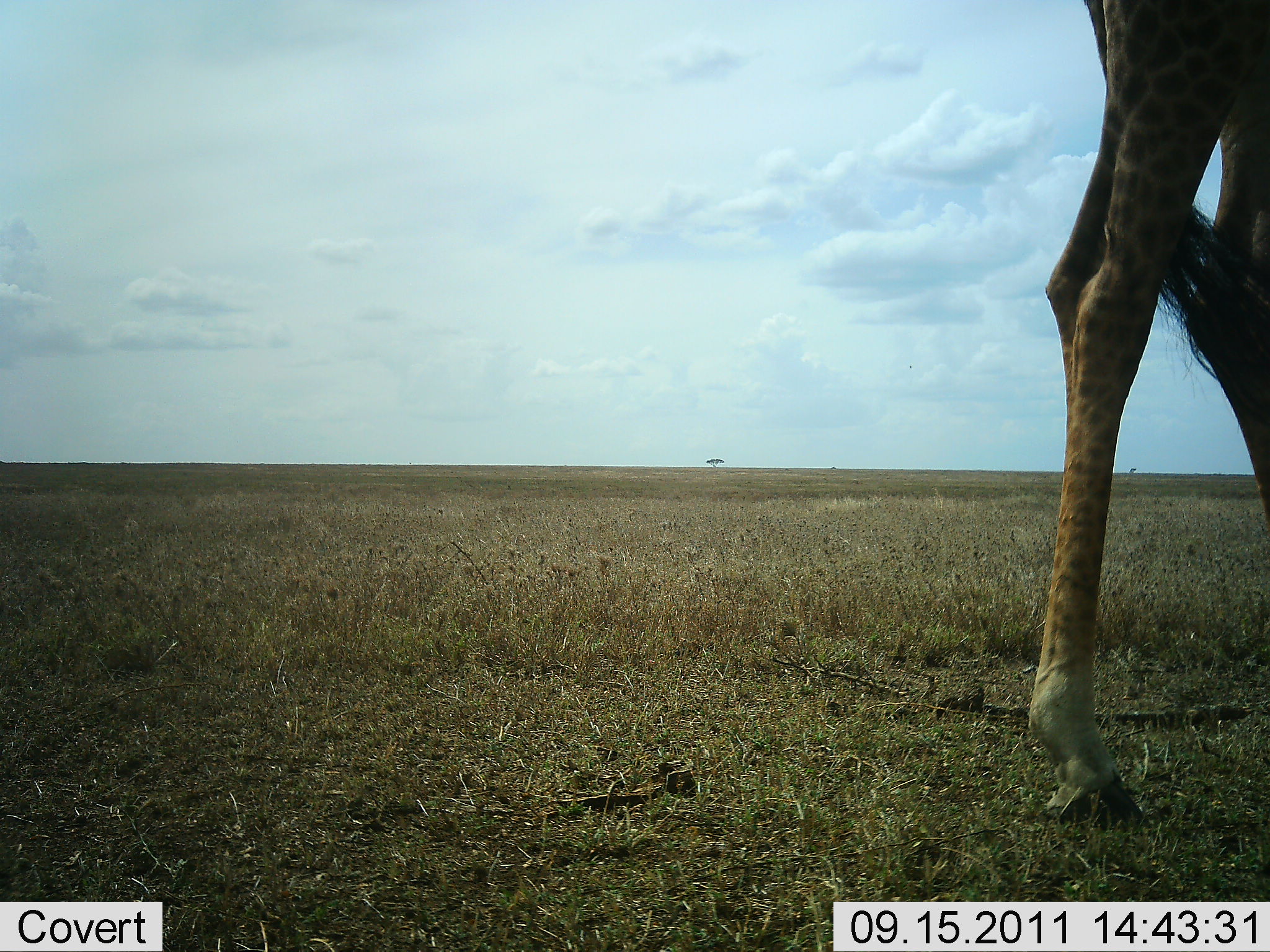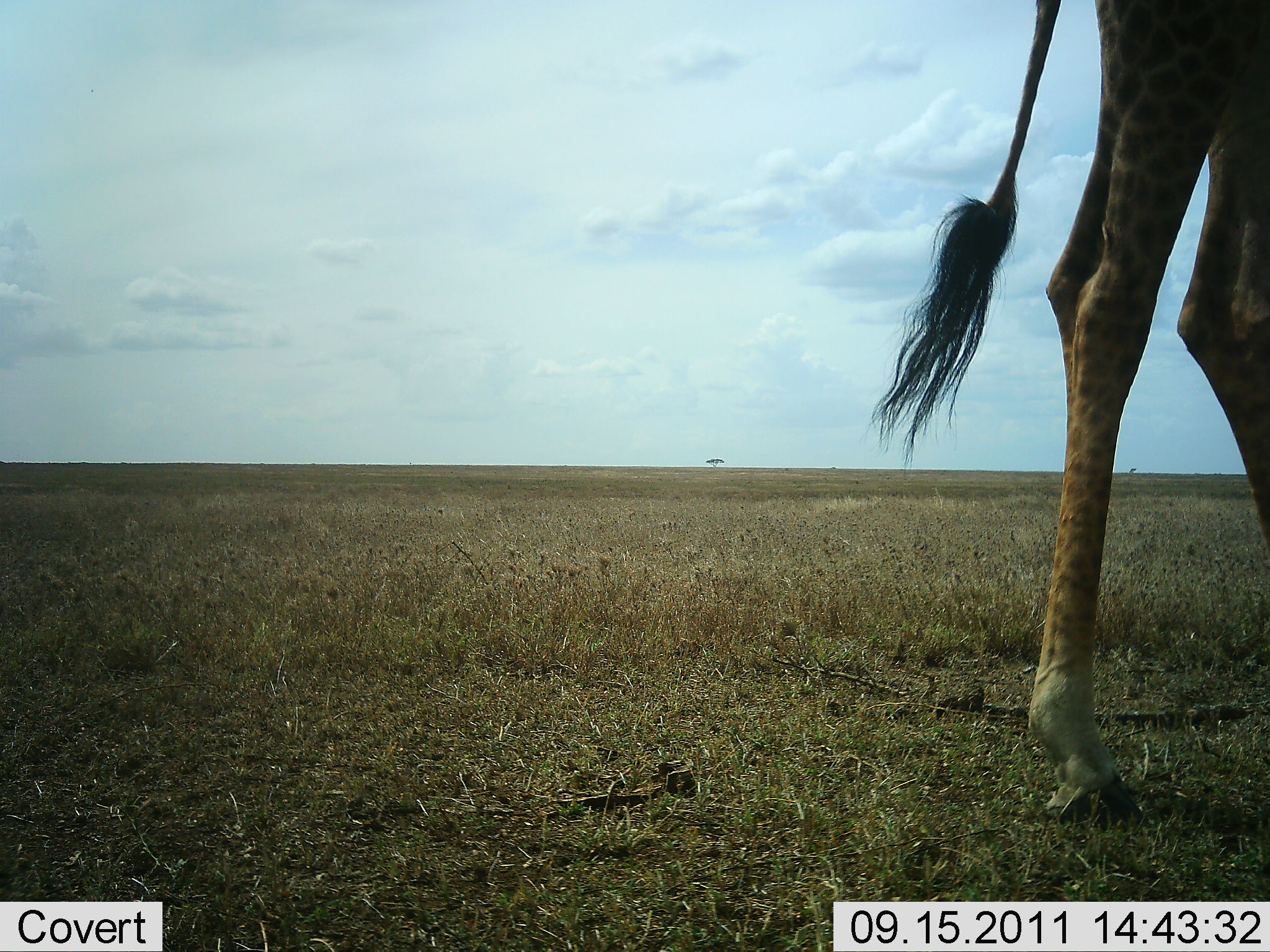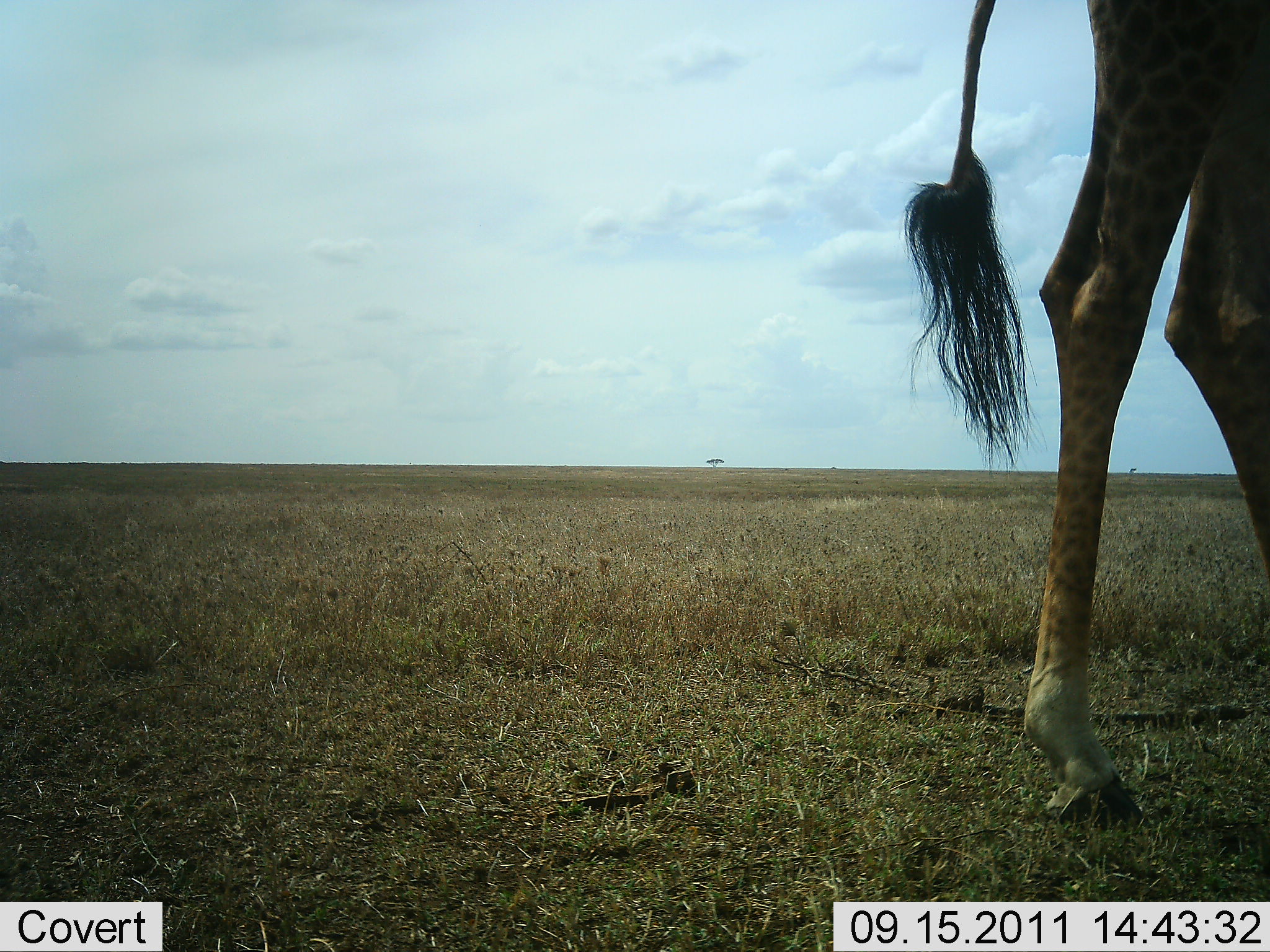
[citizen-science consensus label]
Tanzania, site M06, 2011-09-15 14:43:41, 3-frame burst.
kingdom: Animalia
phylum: Chordata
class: Mammalia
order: Artiodactyla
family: Giraffidae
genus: Giraffa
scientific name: Giraffa camelopardalis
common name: giraffe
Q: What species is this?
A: Giraffe (Giraffa camelopardalis).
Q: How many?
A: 1.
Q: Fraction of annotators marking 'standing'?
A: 100%.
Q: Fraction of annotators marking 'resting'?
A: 0%.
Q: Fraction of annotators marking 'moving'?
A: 0%.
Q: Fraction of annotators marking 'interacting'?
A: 0%.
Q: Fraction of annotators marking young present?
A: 0%.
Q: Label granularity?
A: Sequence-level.